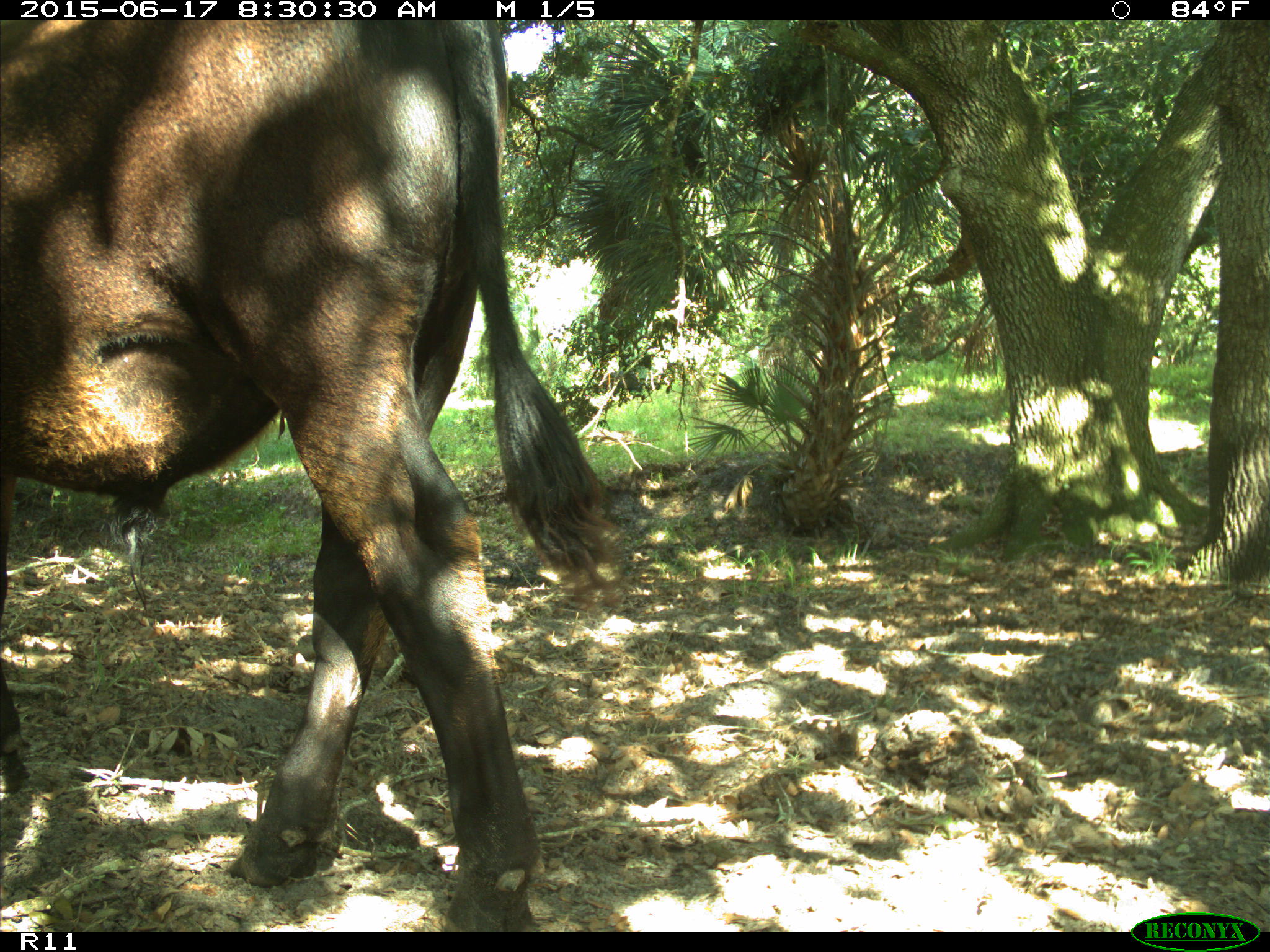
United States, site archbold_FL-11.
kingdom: Animalia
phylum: Chordata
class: Mammalia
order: Artiodactyla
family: Bovidae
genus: Bos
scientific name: Bos taurus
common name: domestic cow